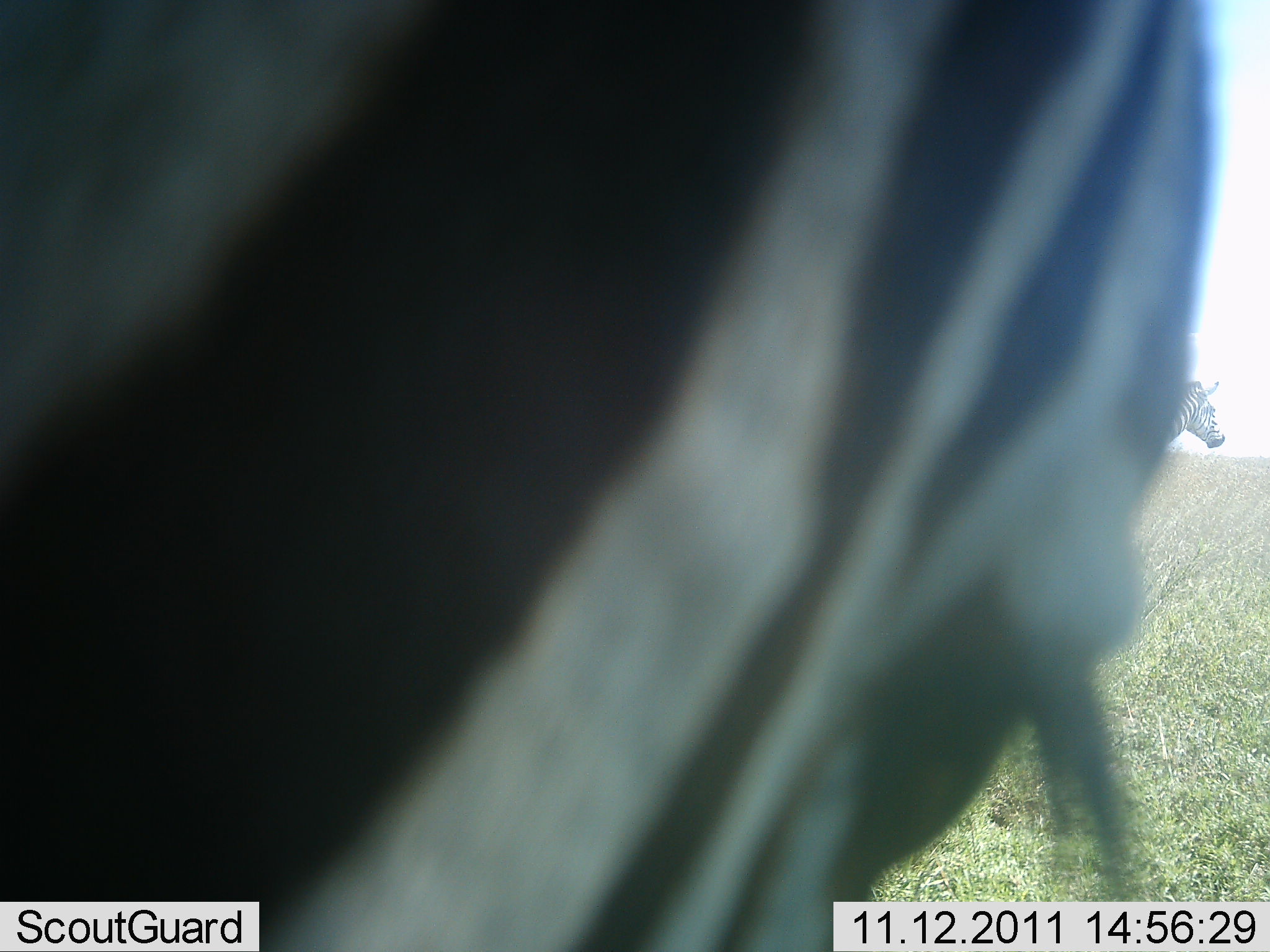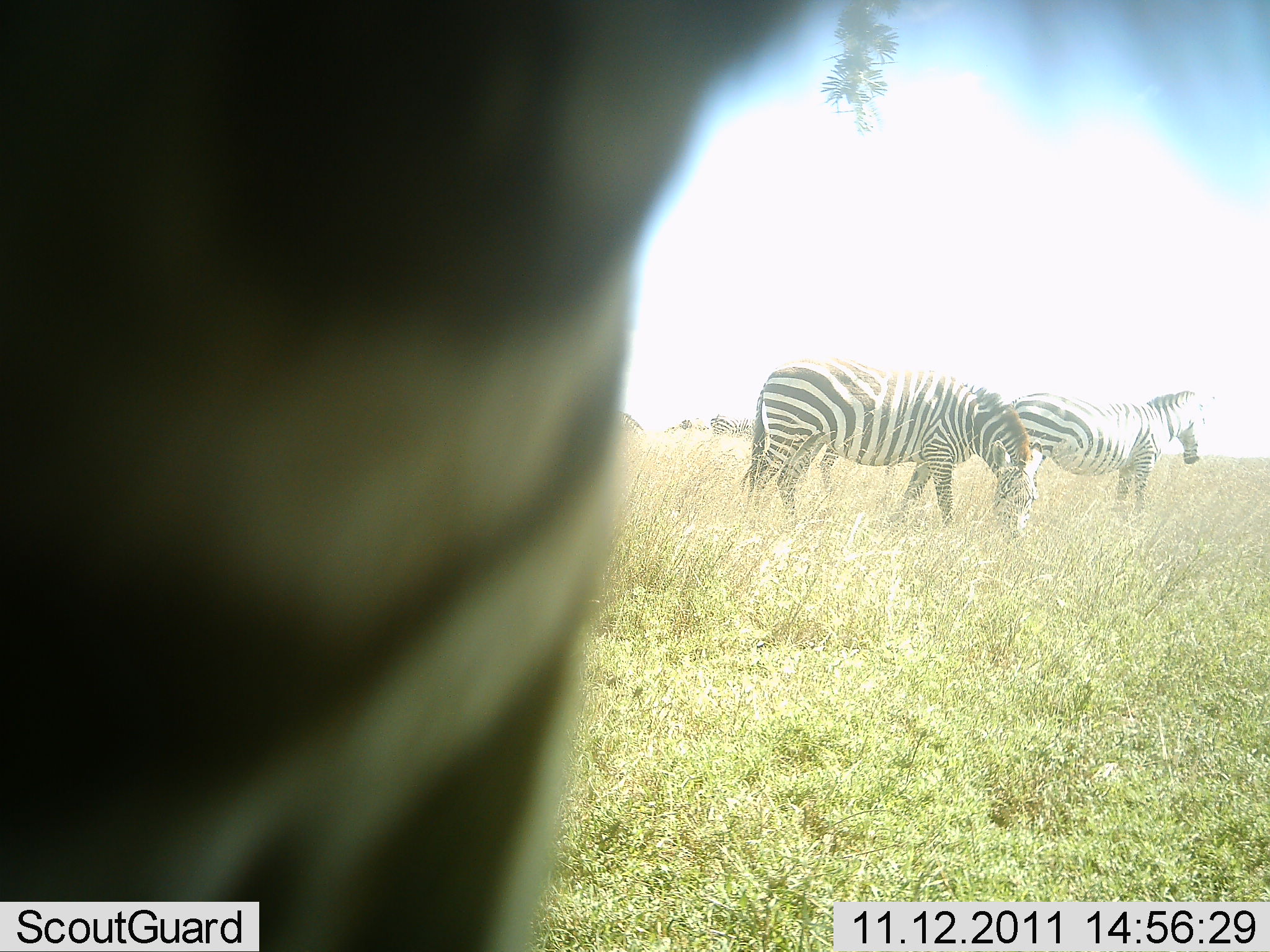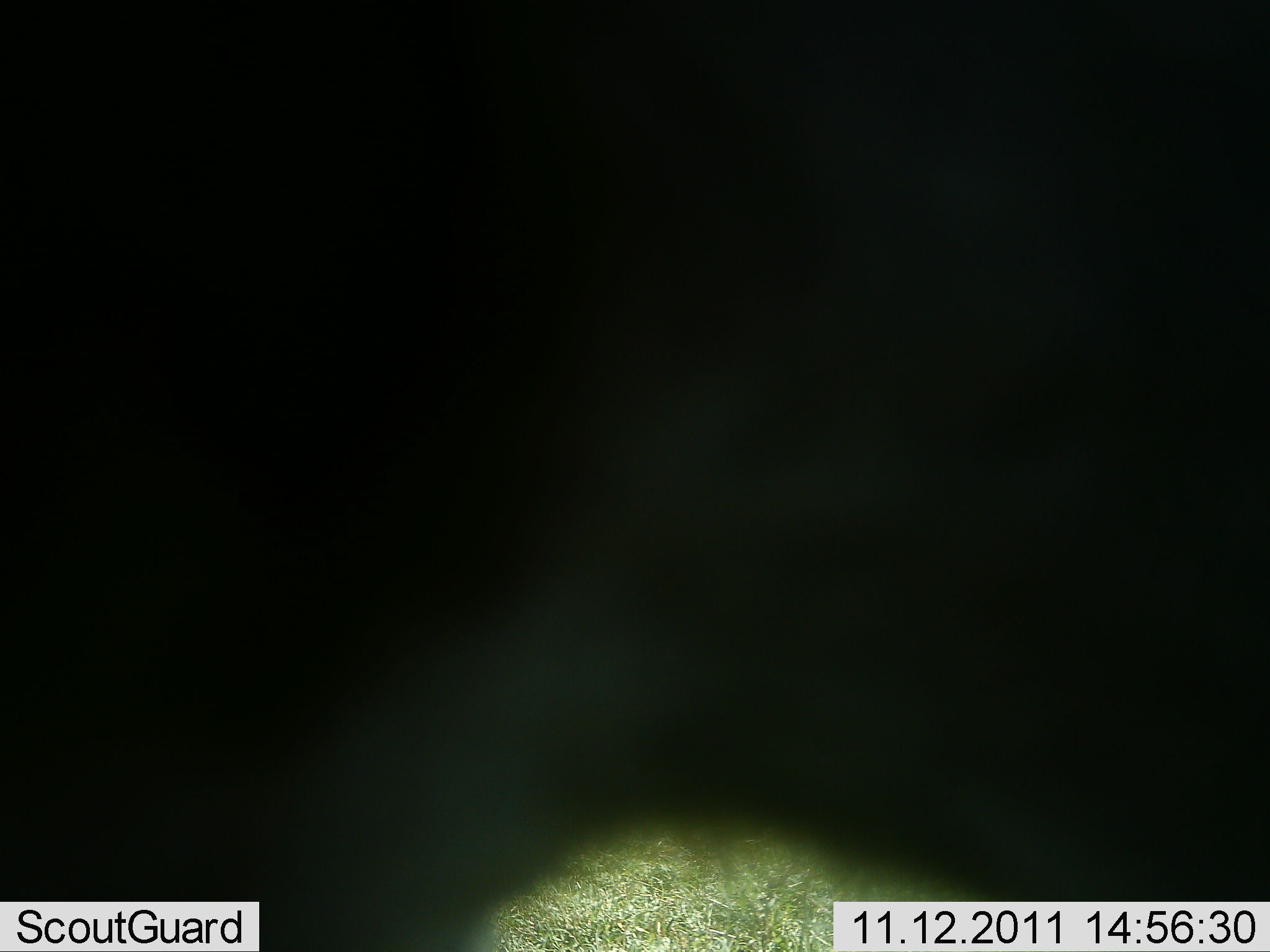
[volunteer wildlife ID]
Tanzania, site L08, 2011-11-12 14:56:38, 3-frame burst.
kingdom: Animalia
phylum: Chordata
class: Mammalia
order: Perissodactyla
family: Equidae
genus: Equus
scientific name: Equus quagga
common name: plains zebra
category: zebra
Zebra (plains zebra) (Equus quagga), count 3. Behavior (volunteer vote fractions): standing 69%, resting 15%, moving 31%, interacting 0%. Young present (vote fraction): 0%. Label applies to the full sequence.